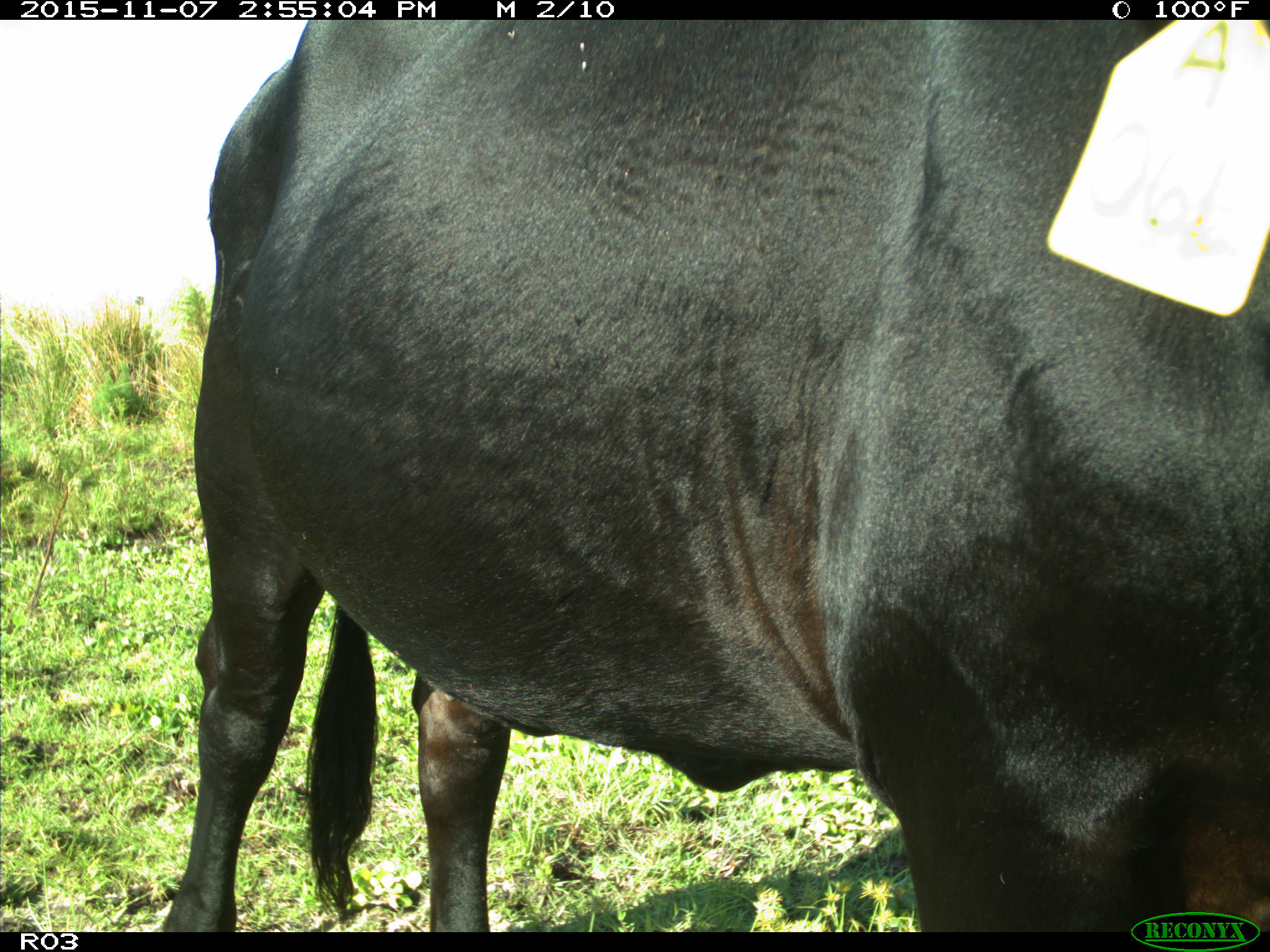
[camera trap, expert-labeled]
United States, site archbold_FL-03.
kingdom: Animalia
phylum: Chordata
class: Mammalia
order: Artiodactyla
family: Bovidae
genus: Bos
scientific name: Bos taurus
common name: domestic cow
Bos taurus (domestic cow).